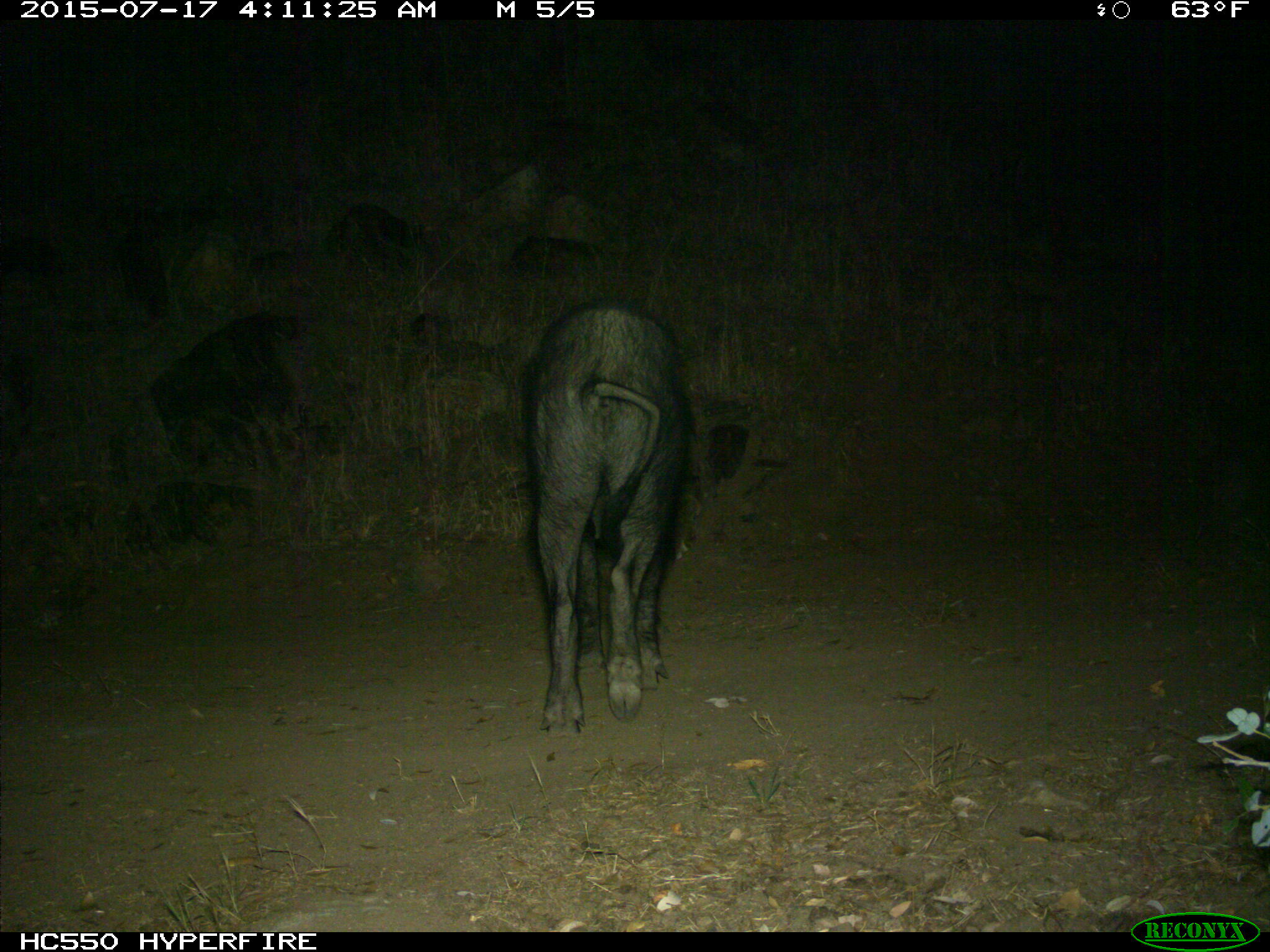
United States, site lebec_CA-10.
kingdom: Animalia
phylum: Chordata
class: Mammalia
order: Artiodactyla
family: Suidae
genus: Sus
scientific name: Sus scrofa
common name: wild boar